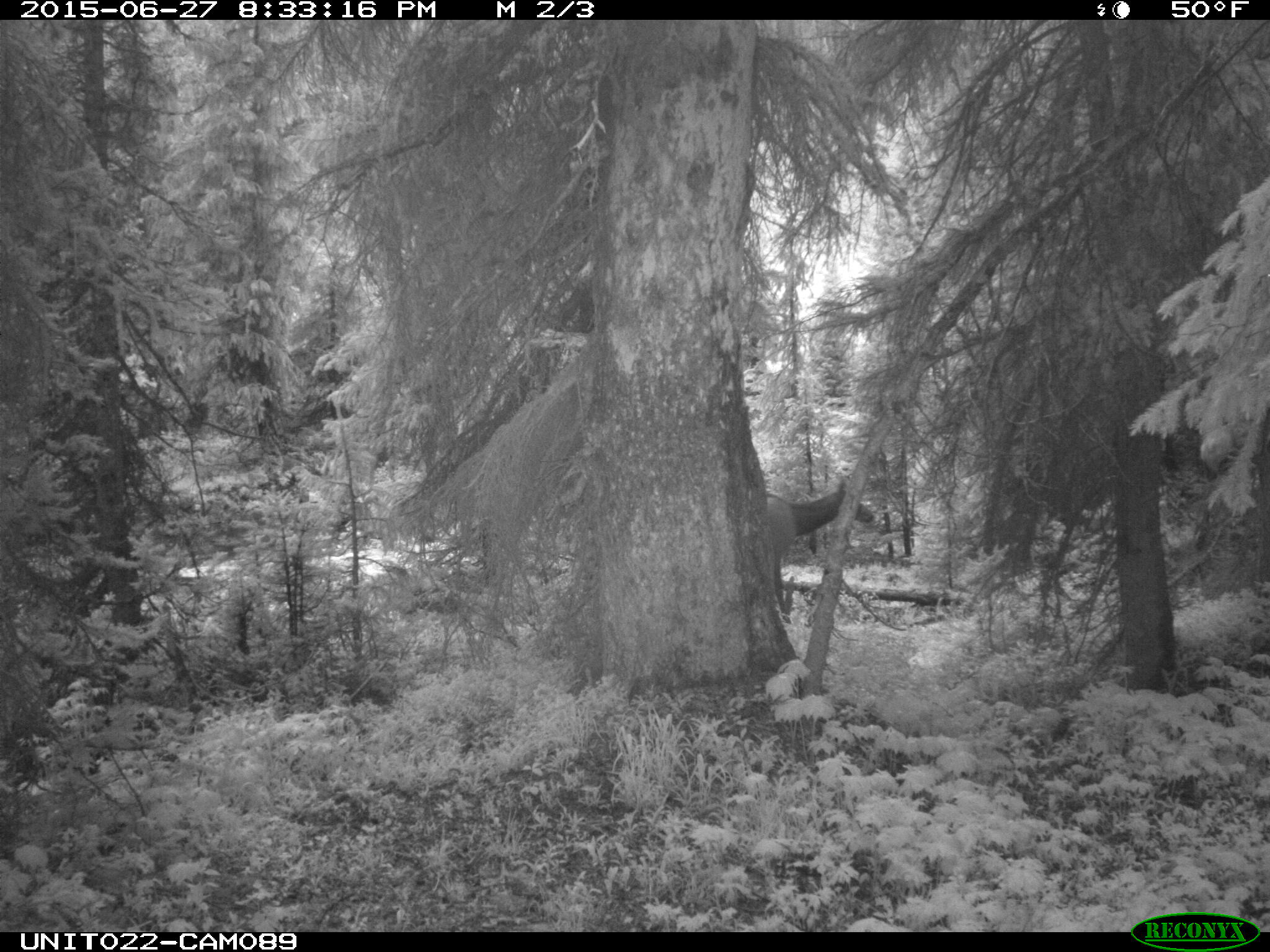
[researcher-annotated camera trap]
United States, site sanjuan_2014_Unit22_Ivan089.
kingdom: Animalia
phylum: Chordata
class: Mammalia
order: Artiodactyla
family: Cervidae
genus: Cervus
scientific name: Cervus elaphus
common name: red deer